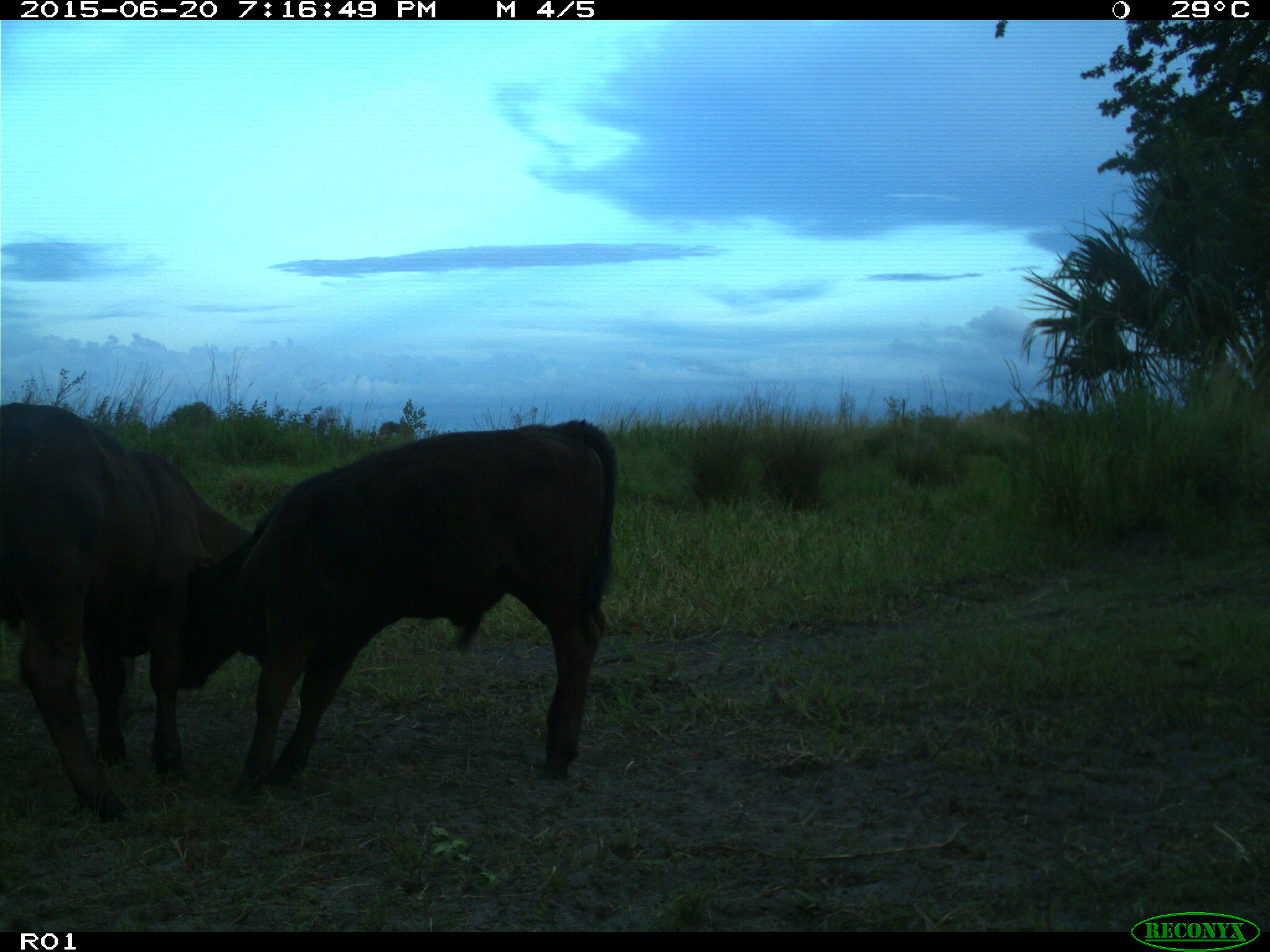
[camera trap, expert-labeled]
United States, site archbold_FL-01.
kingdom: Animalia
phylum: Chordata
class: Mammalia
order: Artiodactyla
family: Bovidae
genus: Bos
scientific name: Bos taurus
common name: domestic cow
Bos taurus (domestic cow).